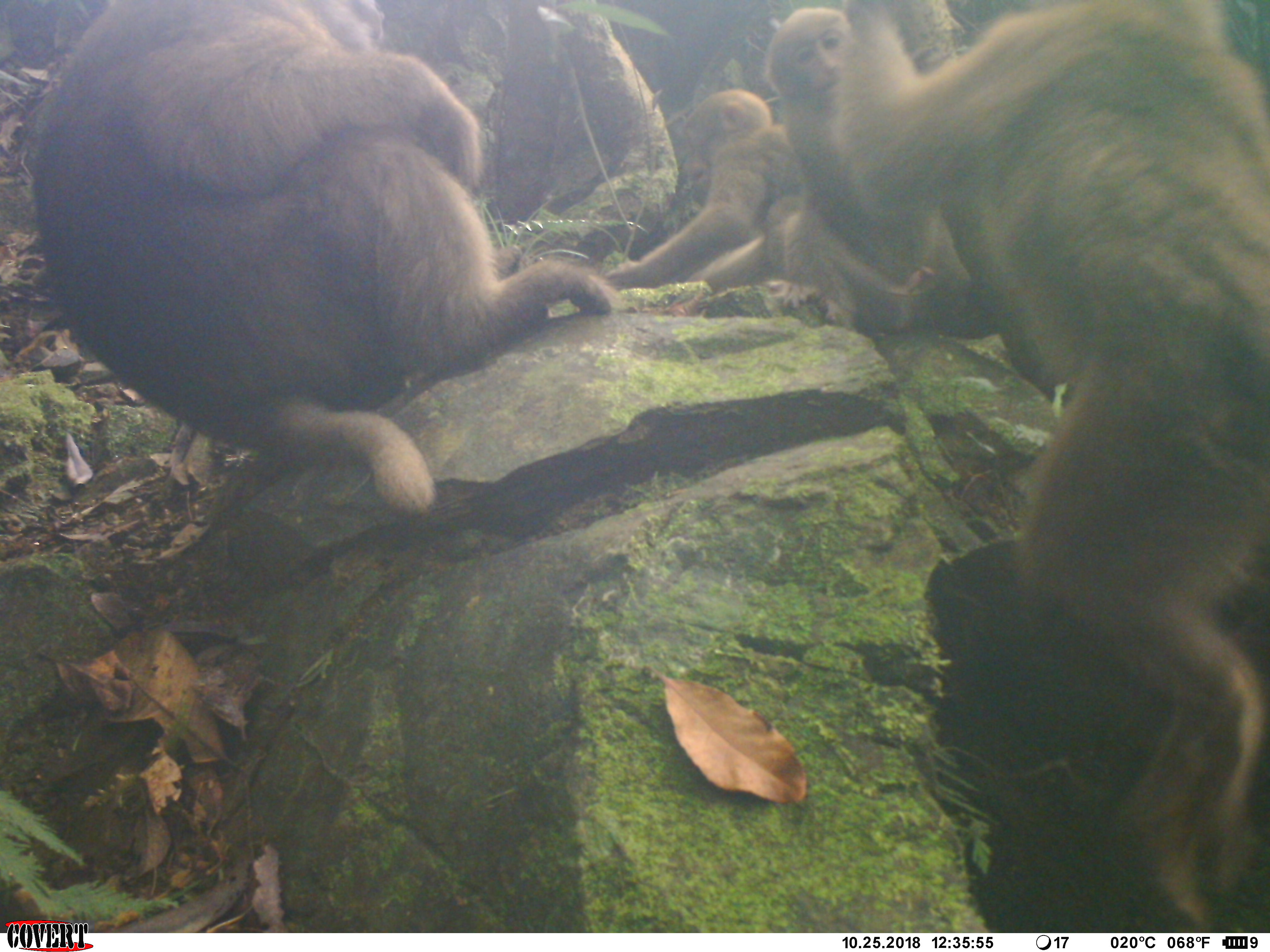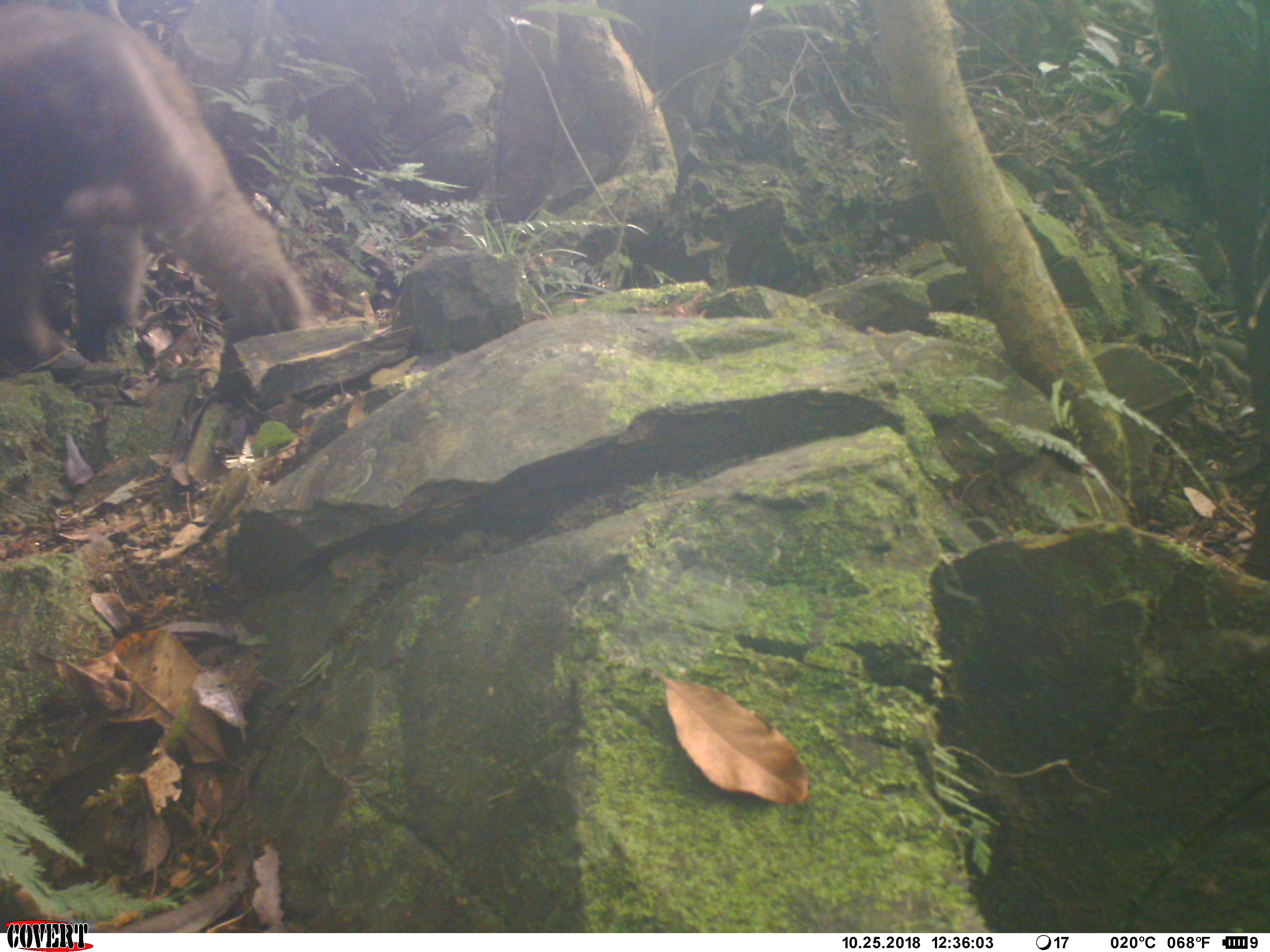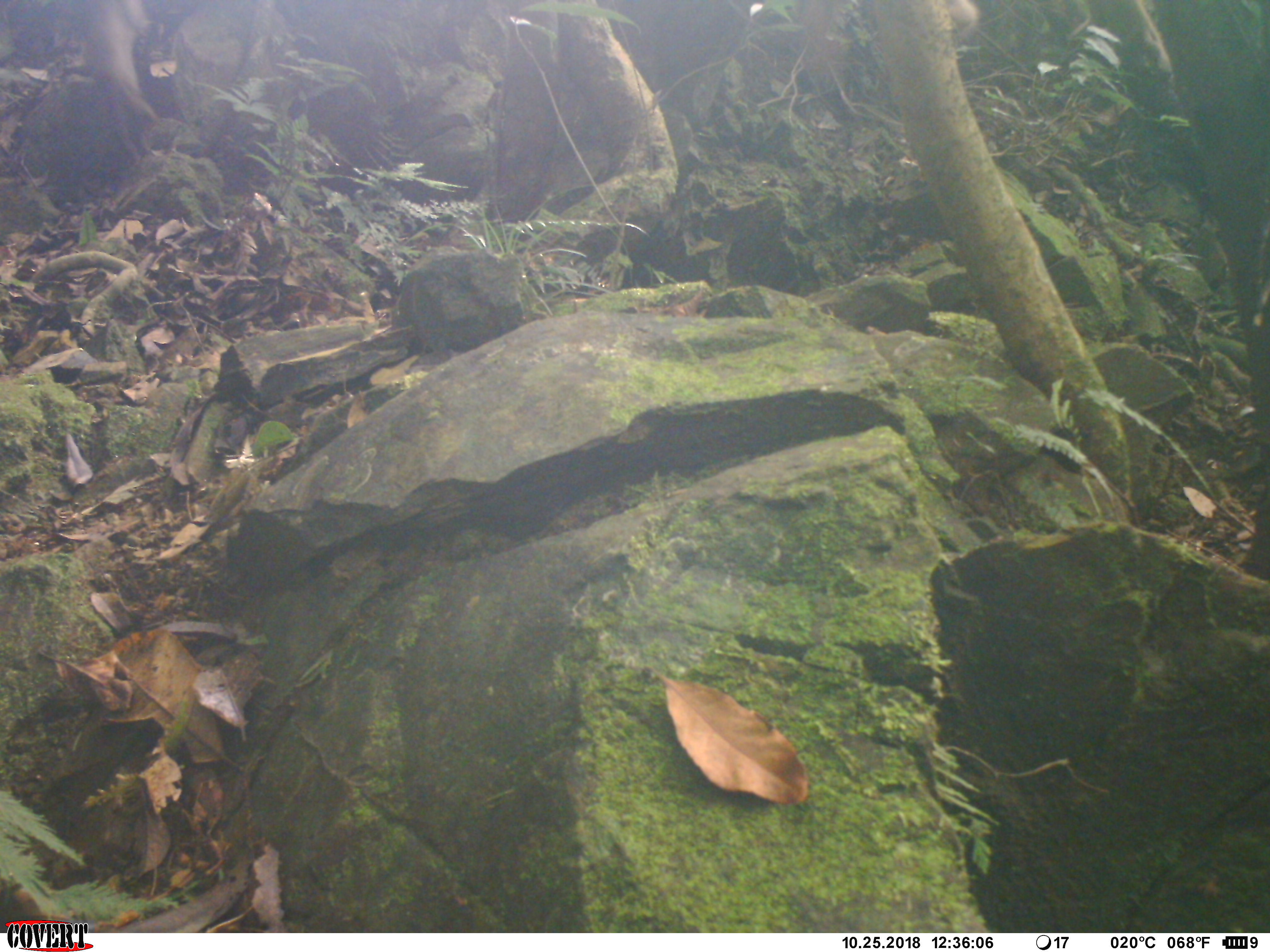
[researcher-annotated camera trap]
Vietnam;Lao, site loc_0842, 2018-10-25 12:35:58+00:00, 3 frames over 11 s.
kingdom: Animalia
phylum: Chordata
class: Mammalia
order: Primates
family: Cercopithecidae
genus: Macaca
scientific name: Macaca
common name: macaque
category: macaque not stump tailed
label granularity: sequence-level